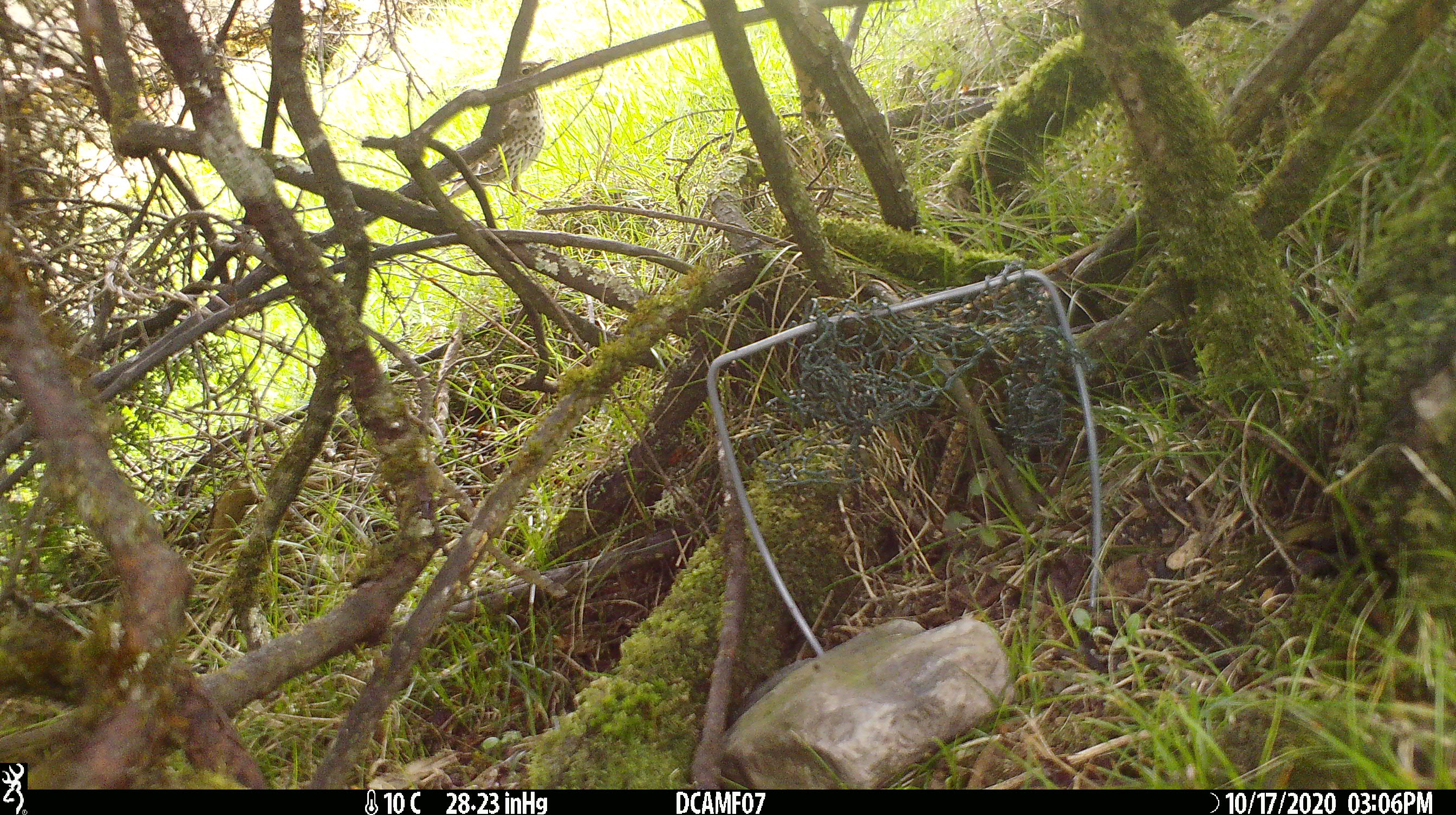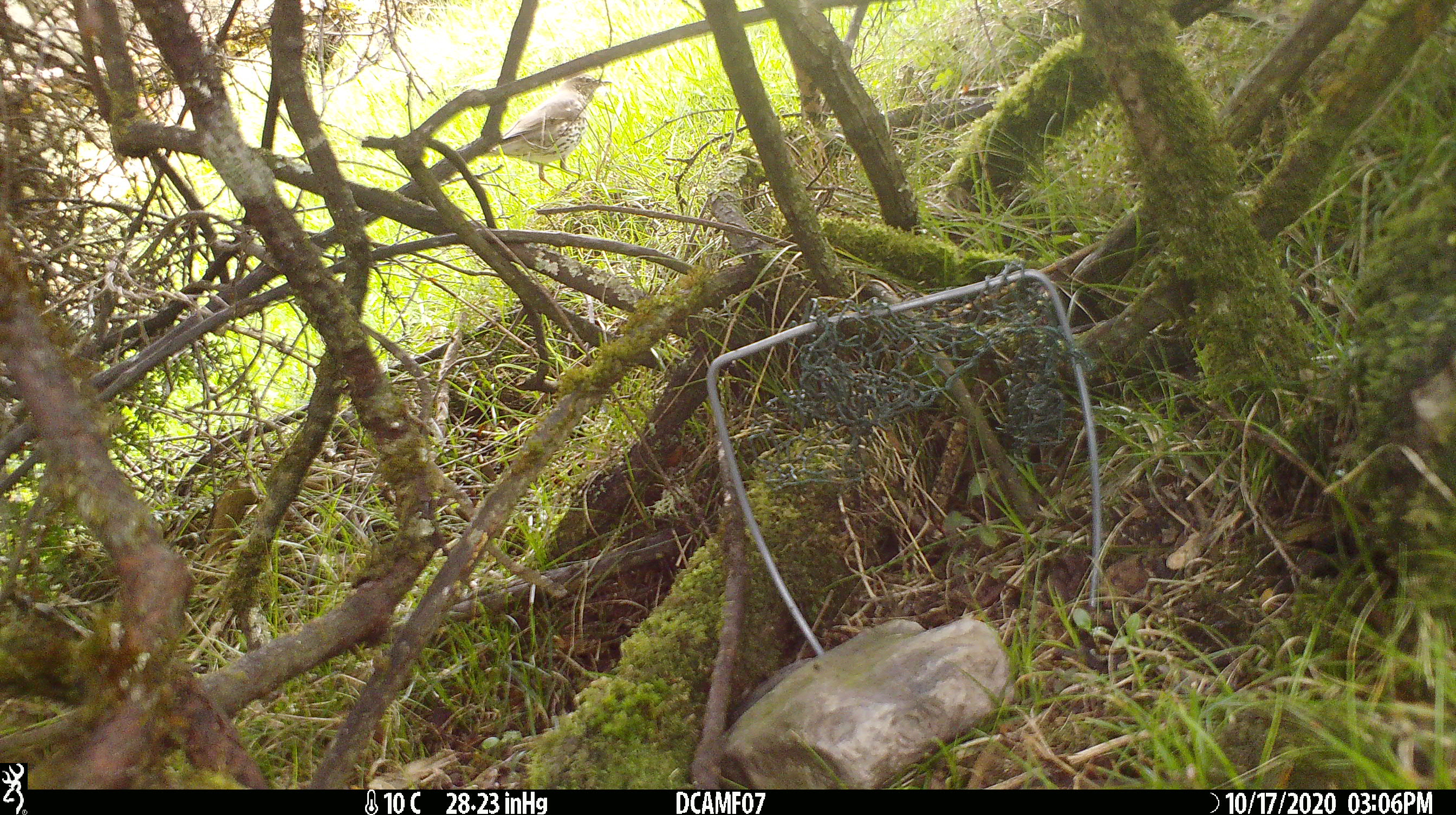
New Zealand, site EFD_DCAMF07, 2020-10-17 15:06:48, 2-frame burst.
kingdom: Animalia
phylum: Chordata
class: Aves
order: Passeriformes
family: Turdidae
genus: Turdus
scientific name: Turdus philomelos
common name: song thrush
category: thrush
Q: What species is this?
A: Thrush (song thrush) (Turdus philomelos).